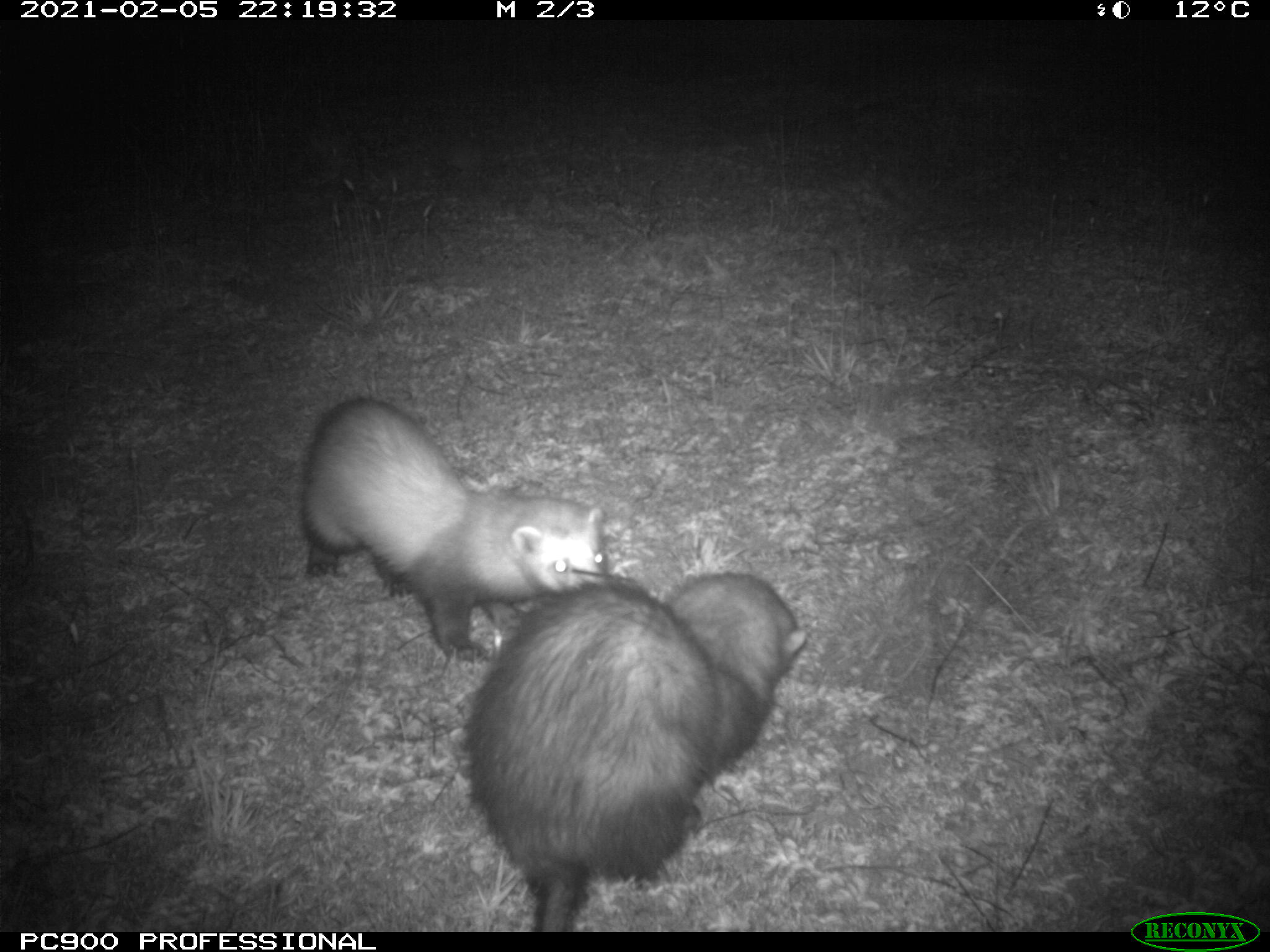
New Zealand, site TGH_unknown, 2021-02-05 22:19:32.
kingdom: Animalia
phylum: Chordata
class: Mammalia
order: Carnivora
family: Mustelidae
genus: Mustela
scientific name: Mustela furo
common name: ferret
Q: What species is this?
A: Ferret (Mustela furo).